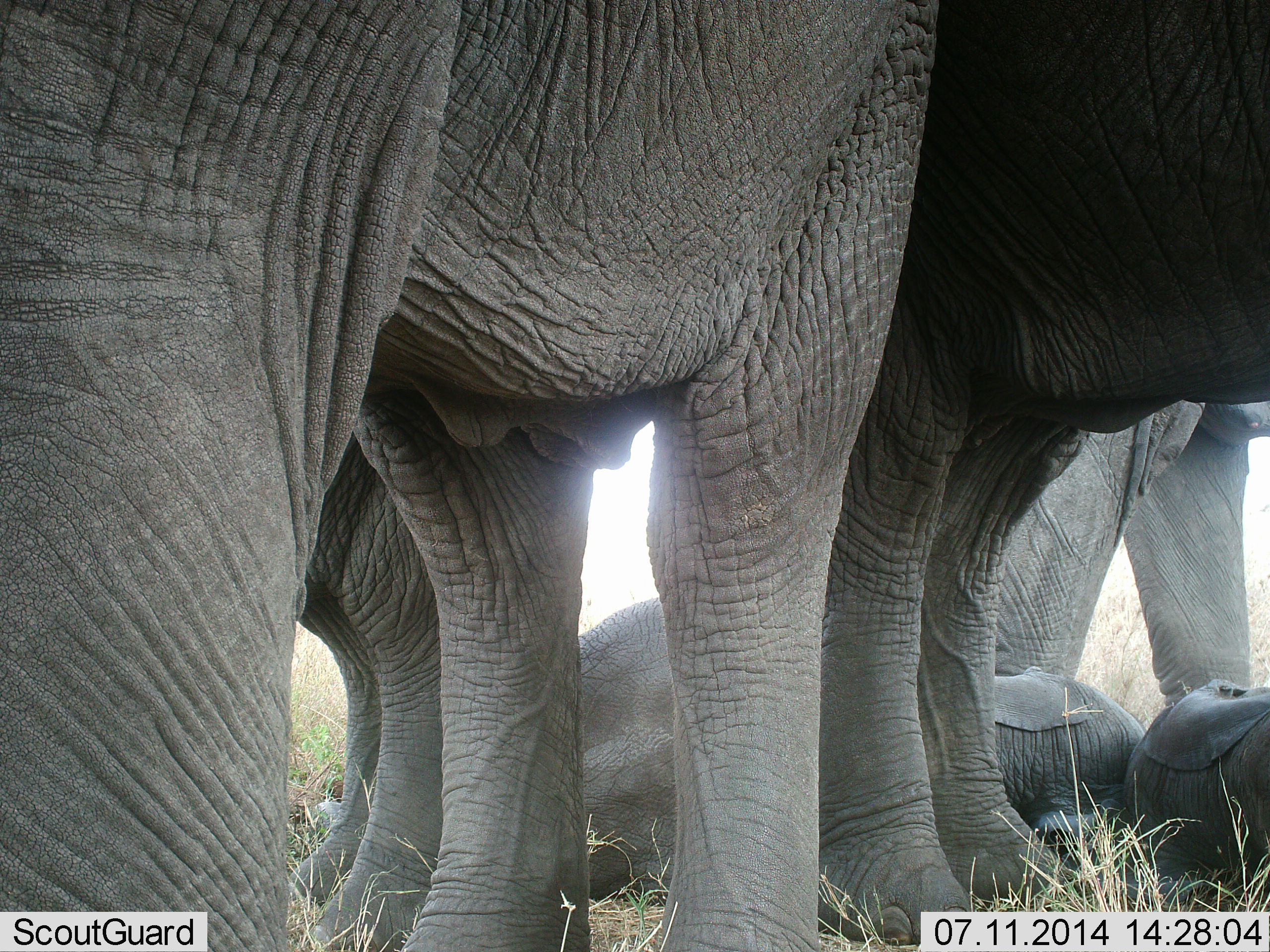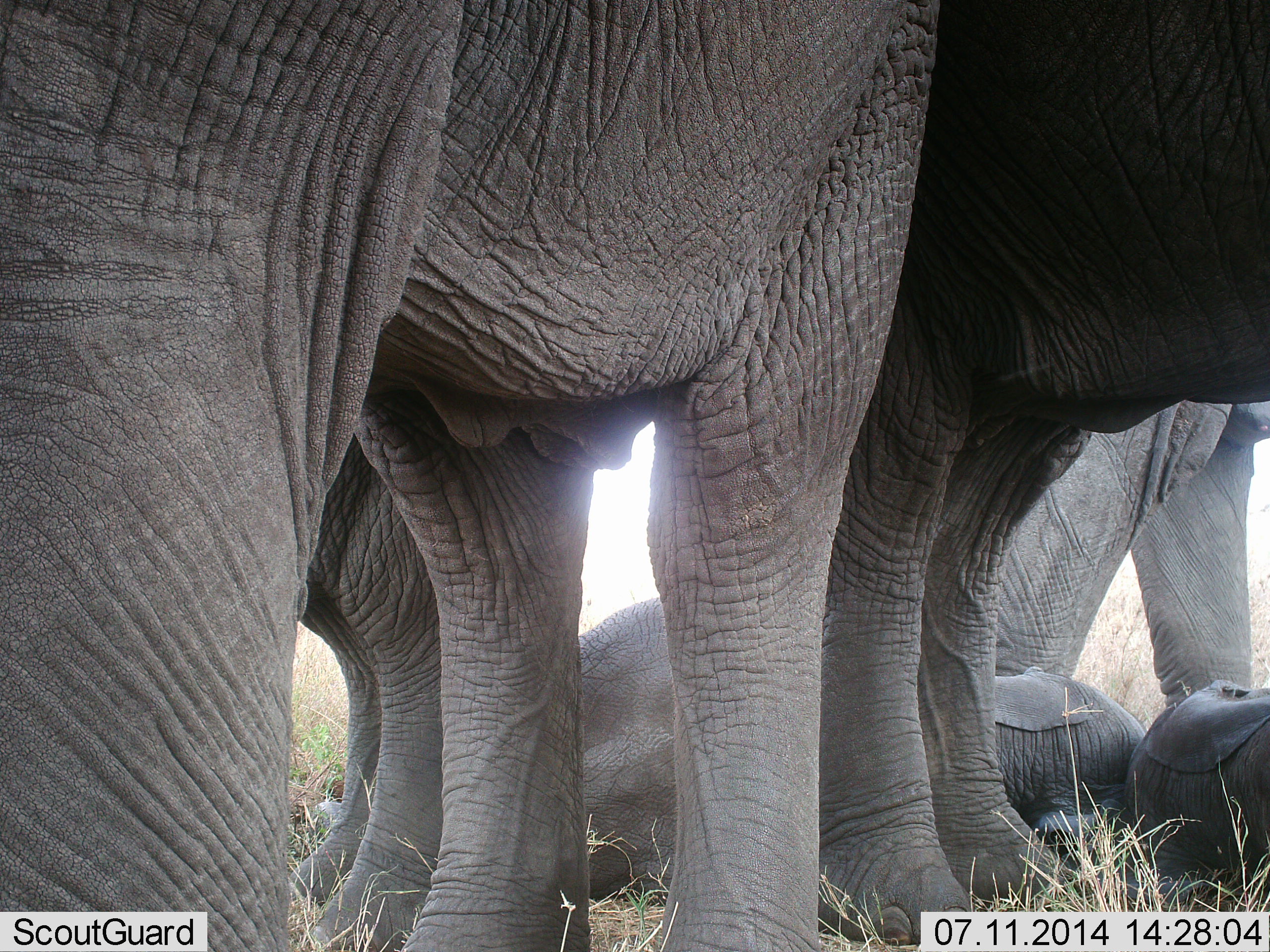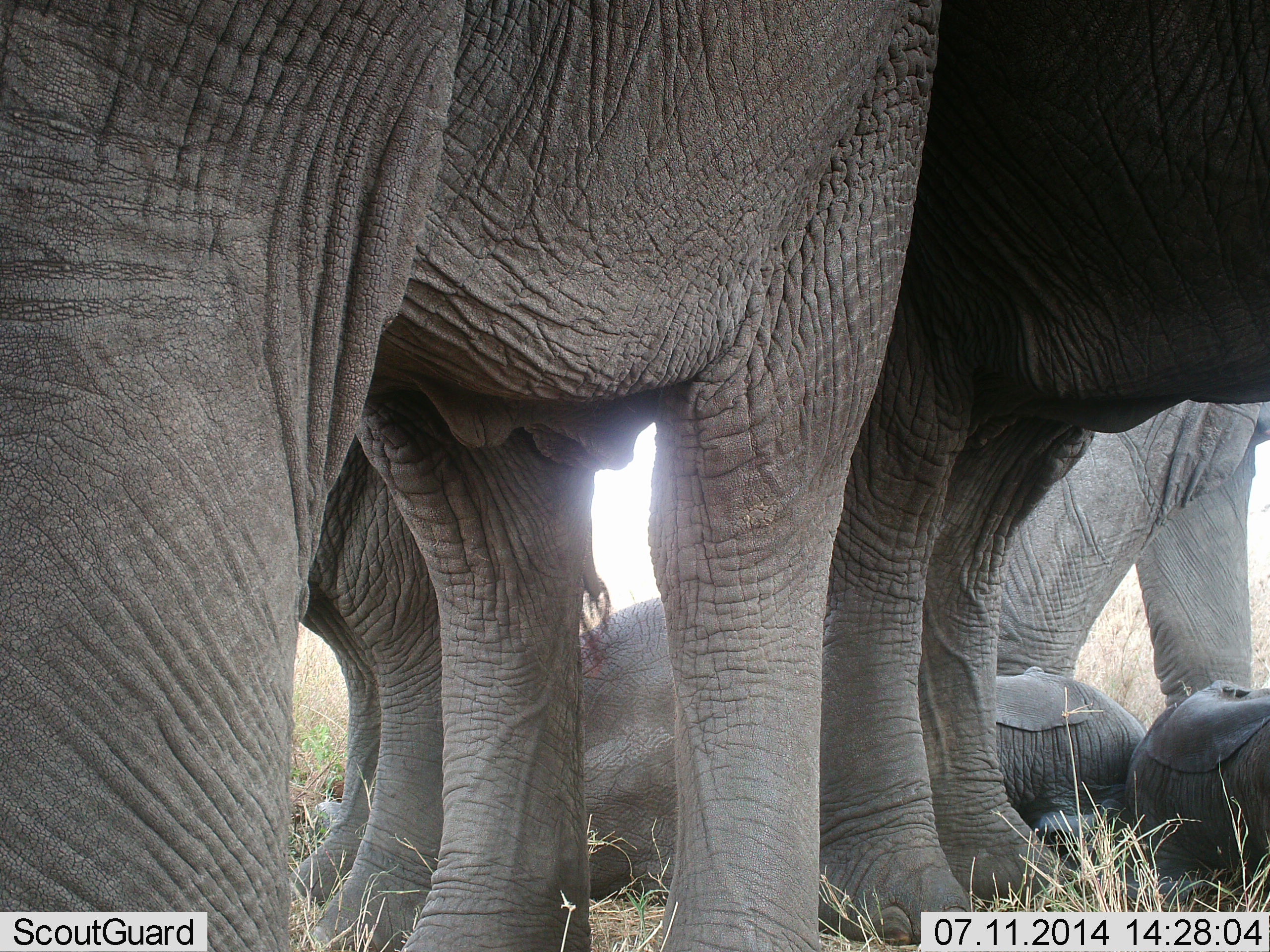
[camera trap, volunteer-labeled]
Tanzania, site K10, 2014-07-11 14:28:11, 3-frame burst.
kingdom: Animalia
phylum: Chordata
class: Mammalia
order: Proboscidea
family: Elephantidae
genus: Loxodonta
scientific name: Loxodonta africana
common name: african bush elephant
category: elephant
Elephant (african bush elephant) (Loxodonta africana), count 6. Behavior (volunteer vote fractions): standing 80%, resting 100%, moving 0%, interacting 10%. Young present (vote fraction): 60%. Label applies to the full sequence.